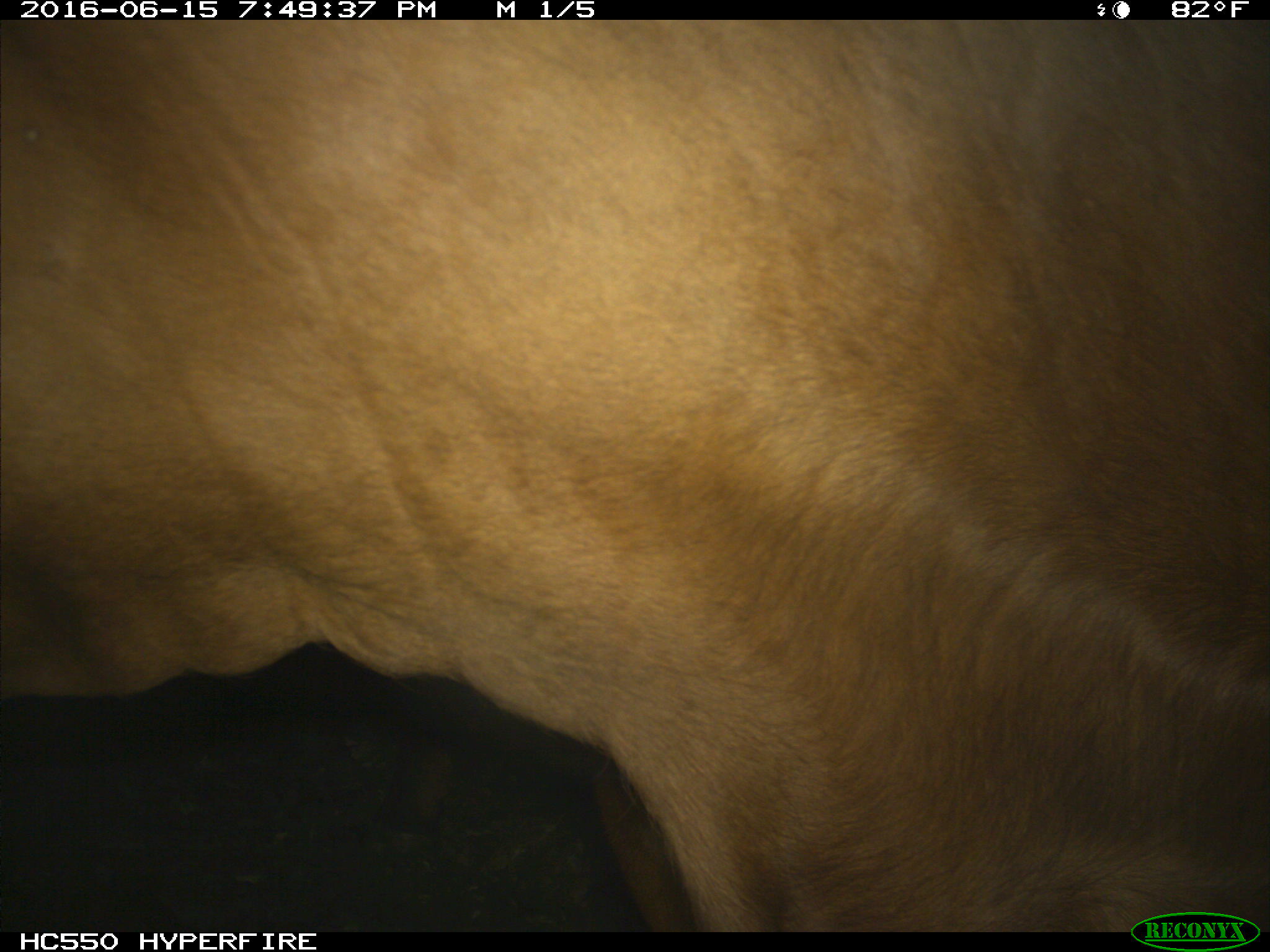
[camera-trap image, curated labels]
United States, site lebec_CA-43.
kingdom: Animalia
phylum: Chordata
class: Mammalia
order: Artiodactyla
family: Bovidae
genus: Bos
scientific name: Bos taurus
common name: domestic cow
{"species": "Bos taurus (domestic cow)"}